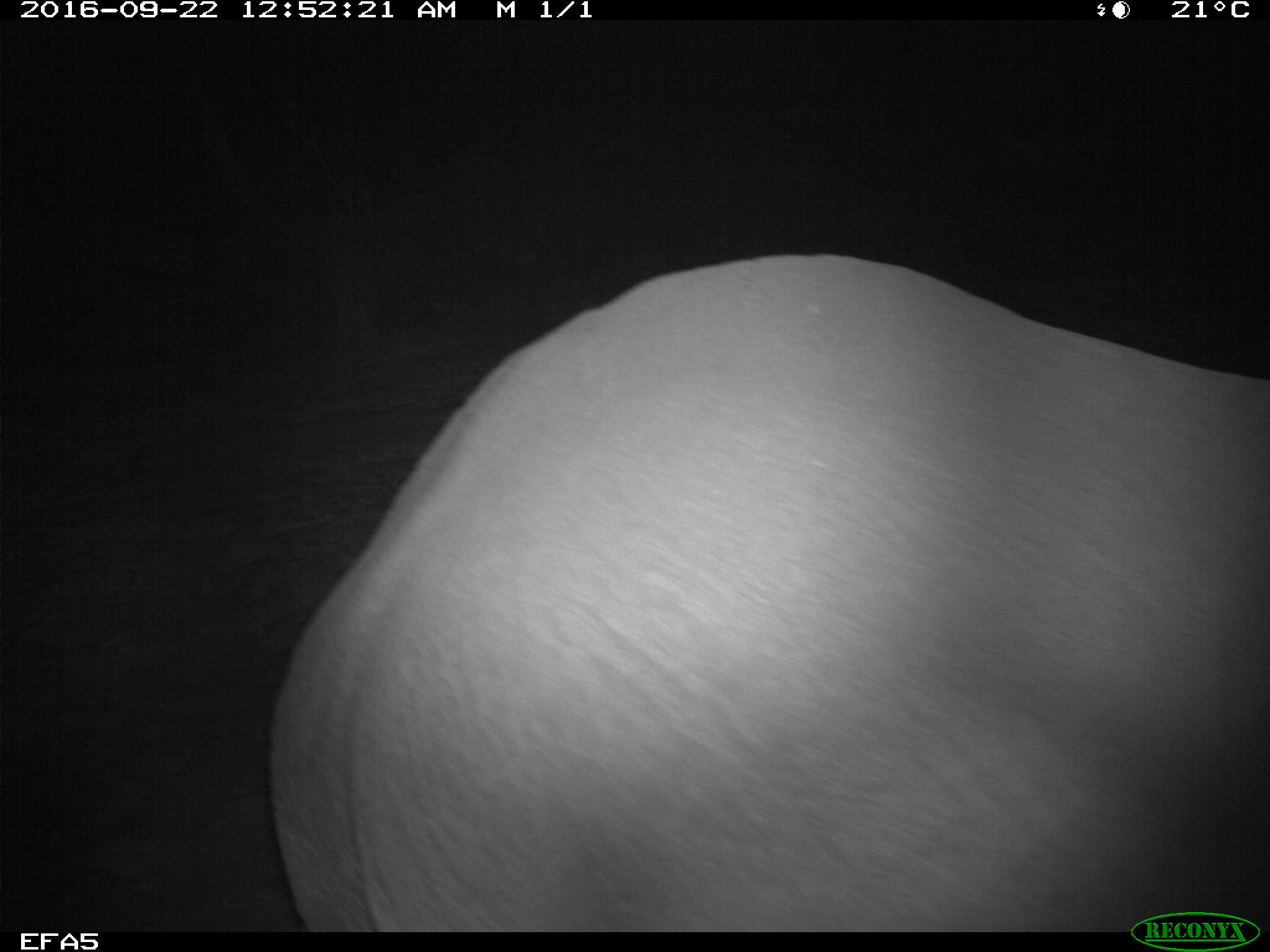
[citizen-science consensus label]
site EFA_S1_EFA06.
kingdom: Animalia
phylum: Chordata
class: Mammalia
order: Proboscidea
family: Elephantidae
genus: Loxodonta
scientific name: Loxodonta africana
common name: african bush elephant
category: elephant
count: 1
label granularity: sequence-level